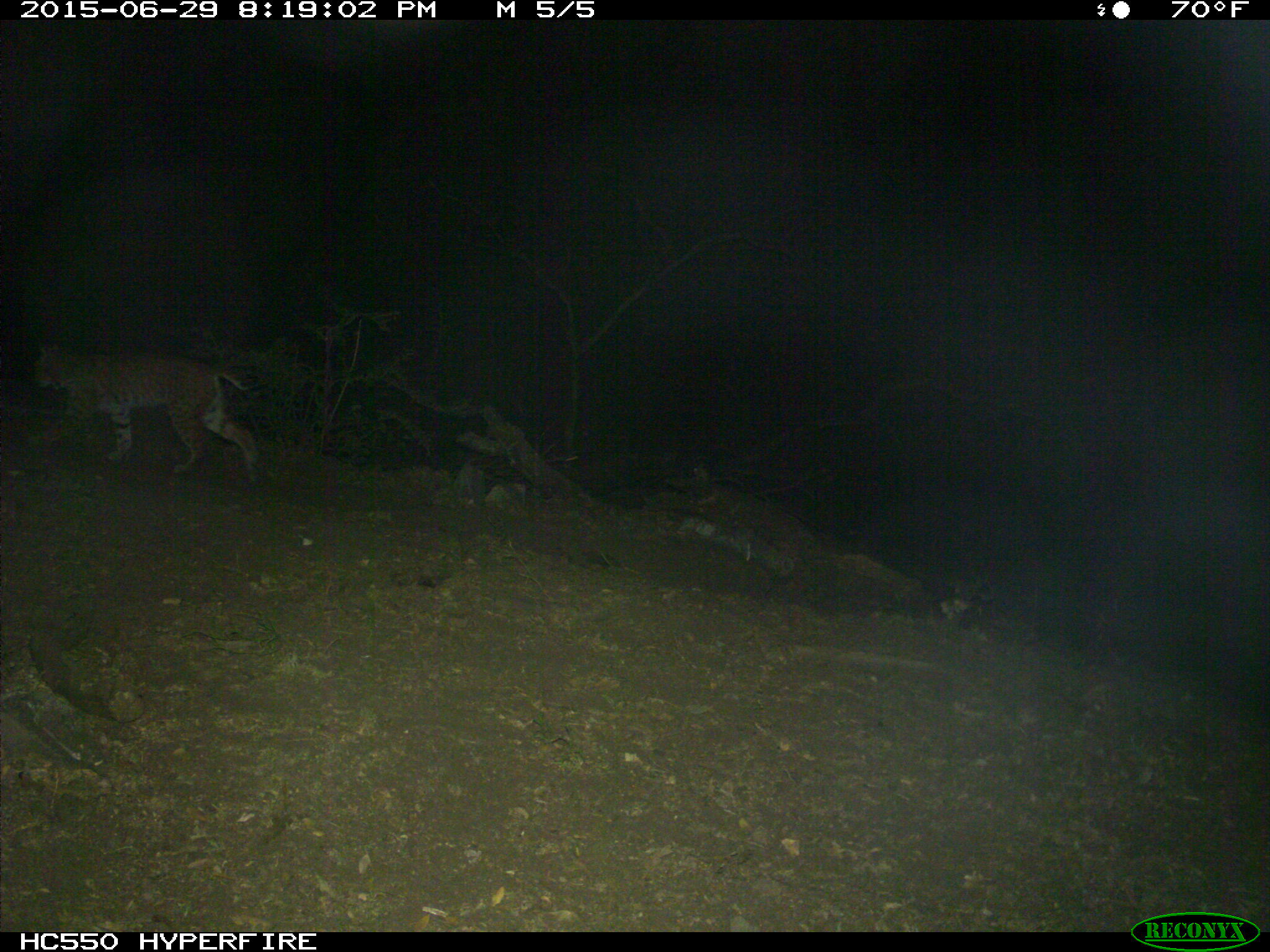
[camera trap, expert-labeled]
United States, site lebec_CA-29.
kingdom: Animalia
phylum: Chordata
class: Mammalia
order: Carnivora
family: Felidae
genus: Lynx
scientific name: Lynx rufus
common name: bobcat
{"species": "Lynx rufus (bobcat)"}